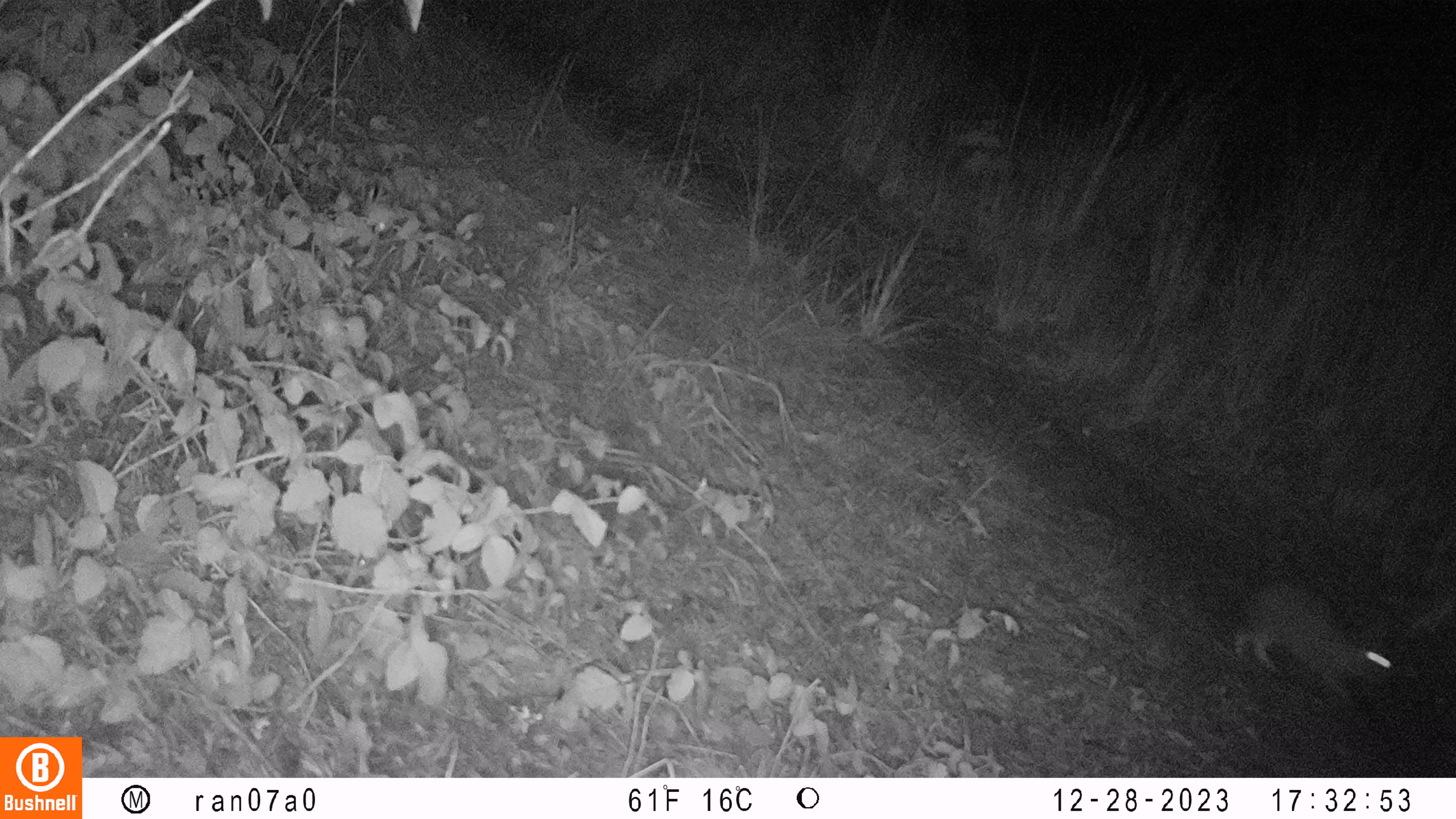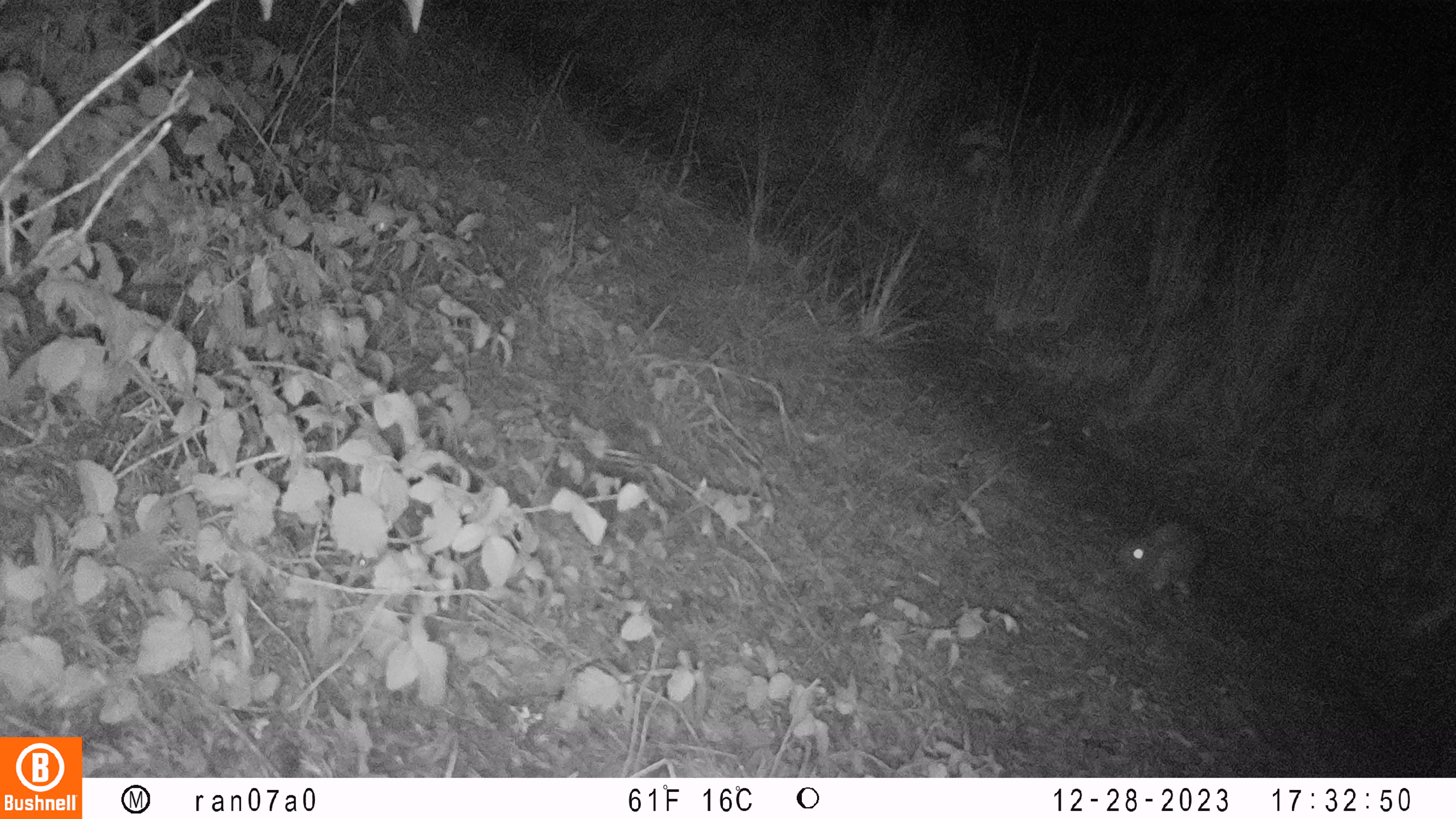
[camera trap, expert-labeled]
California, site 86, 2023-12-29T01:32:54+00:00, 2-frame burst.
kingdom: Animalia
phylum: Chordata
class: Mammalia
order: Lagomorpha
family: Leporidae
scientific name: Leporidae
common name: rabbit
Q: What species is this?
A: Rabbit (Leporidae).